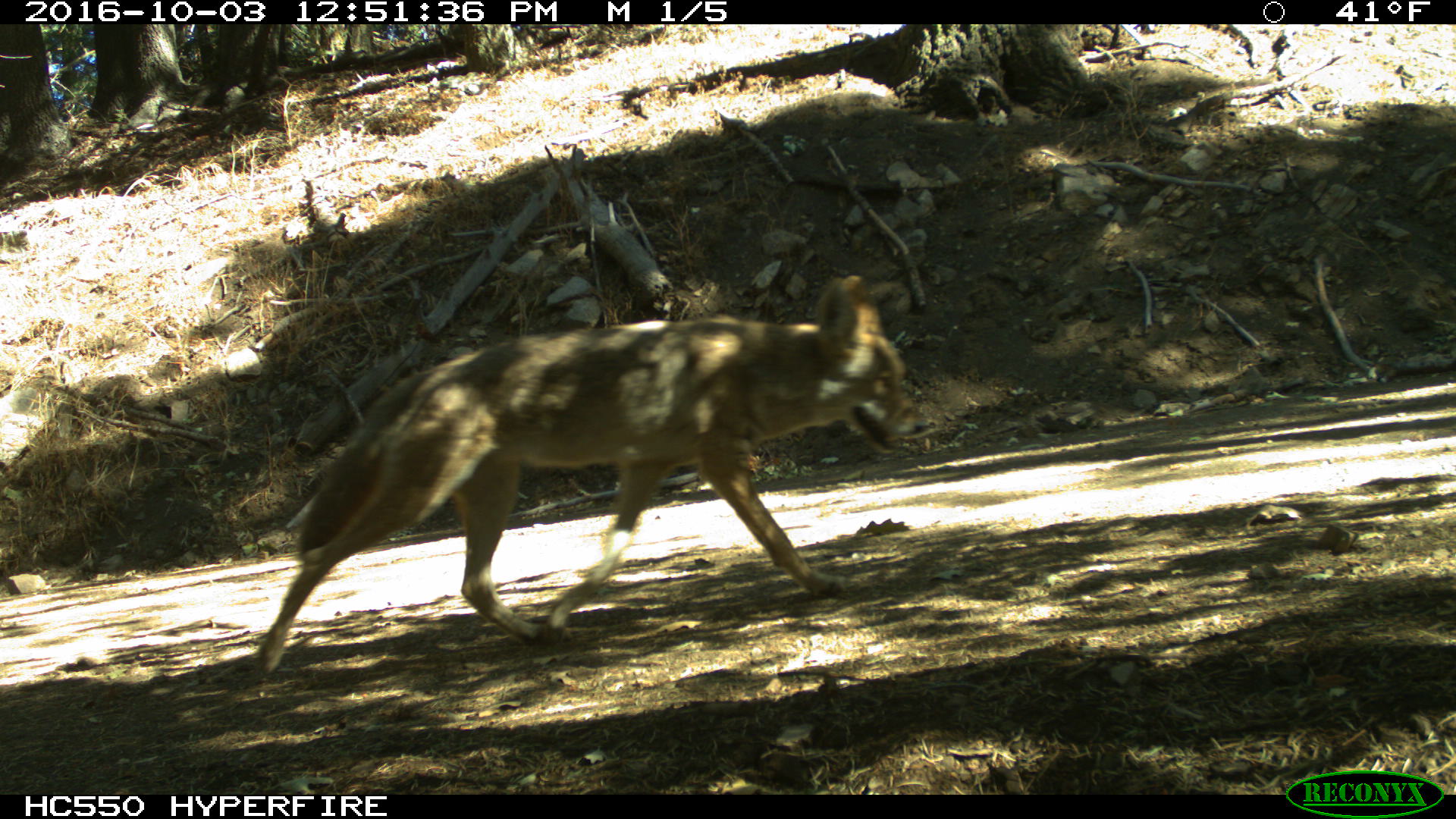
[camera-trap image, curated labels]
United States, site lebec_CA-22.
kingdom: Animalia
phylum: Chordata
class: Mammalia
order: Carnivora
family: Canidae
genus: Canis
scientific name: Canis latrans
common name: coyote